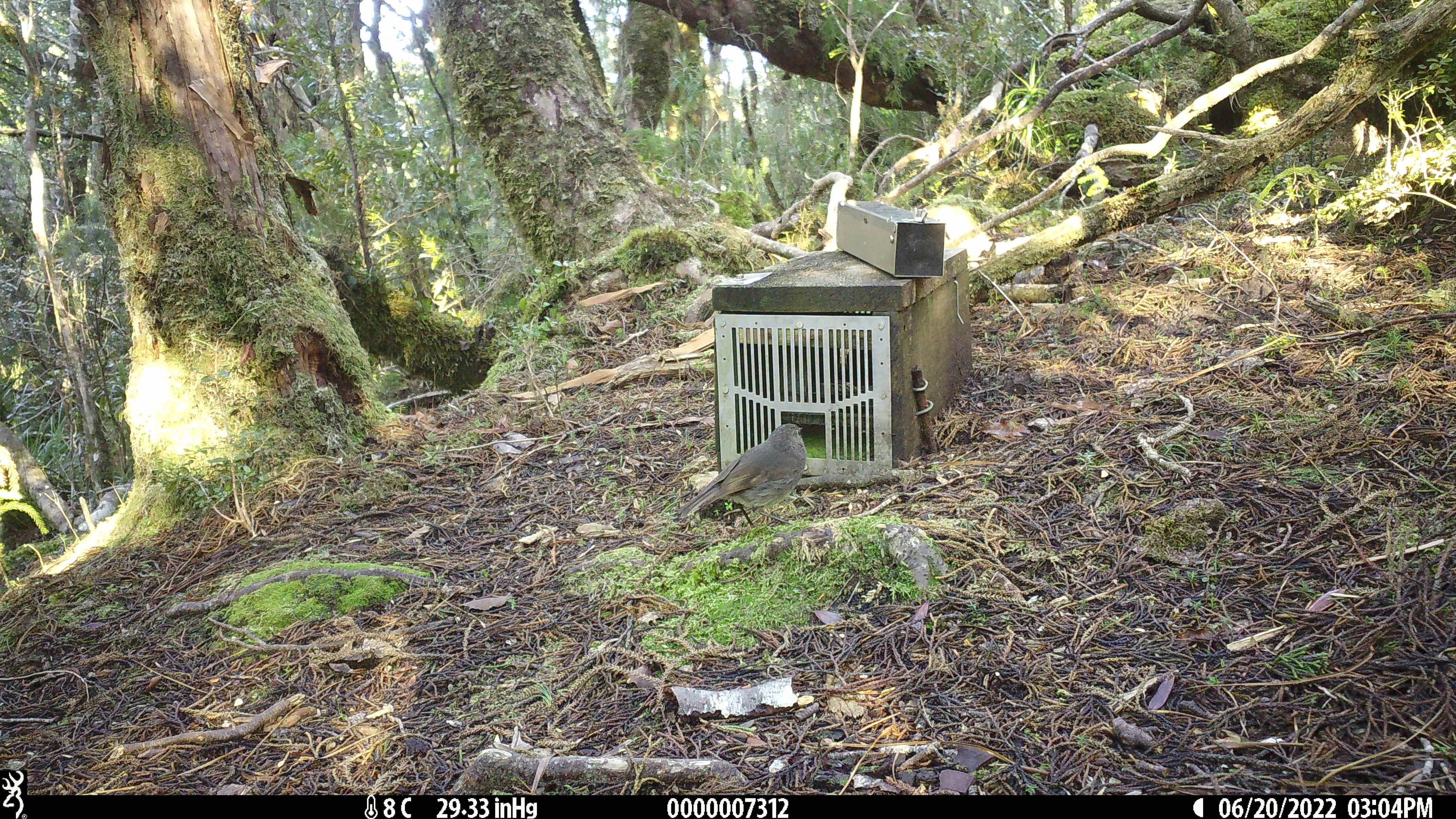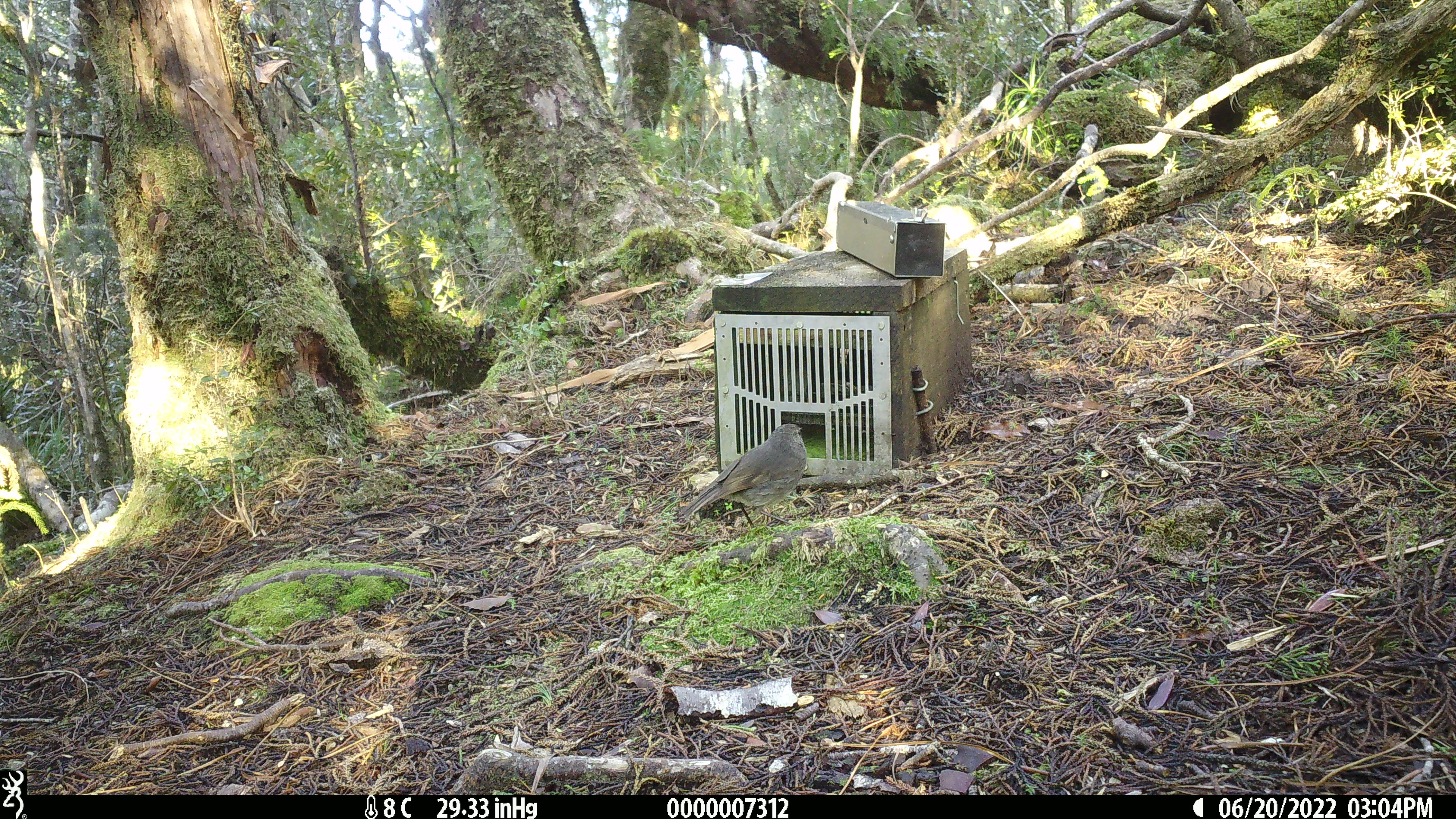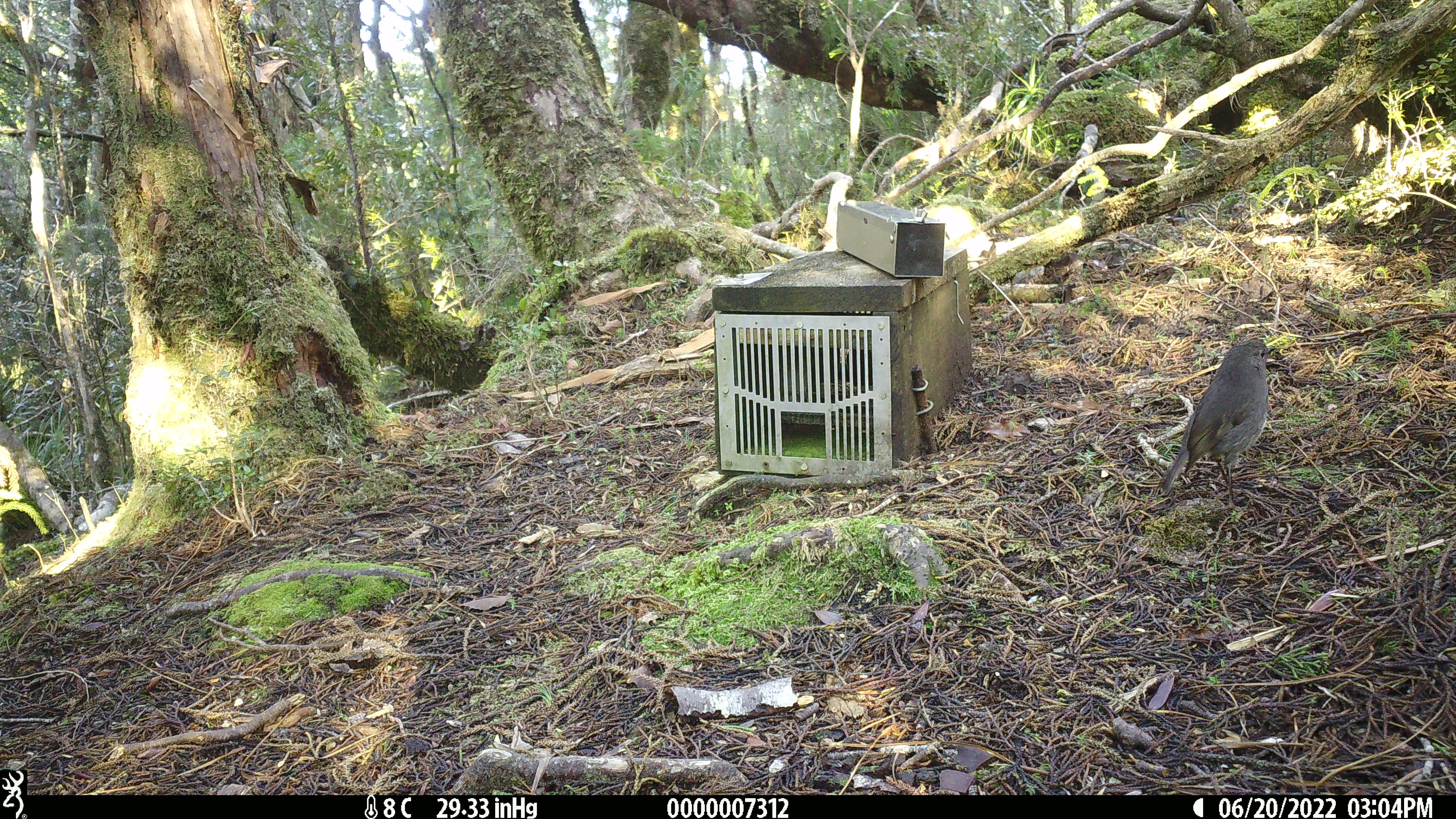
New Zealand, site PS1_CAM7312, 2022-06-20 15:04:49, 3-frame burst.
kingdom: Animalia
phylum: Chordata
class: Aves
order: Passeriformes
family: Petroicidae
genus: Petroica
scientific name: Petroica australis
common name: new zealand robin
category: robin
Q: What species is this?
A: Robin (new zealand robin) (Petroica australis).